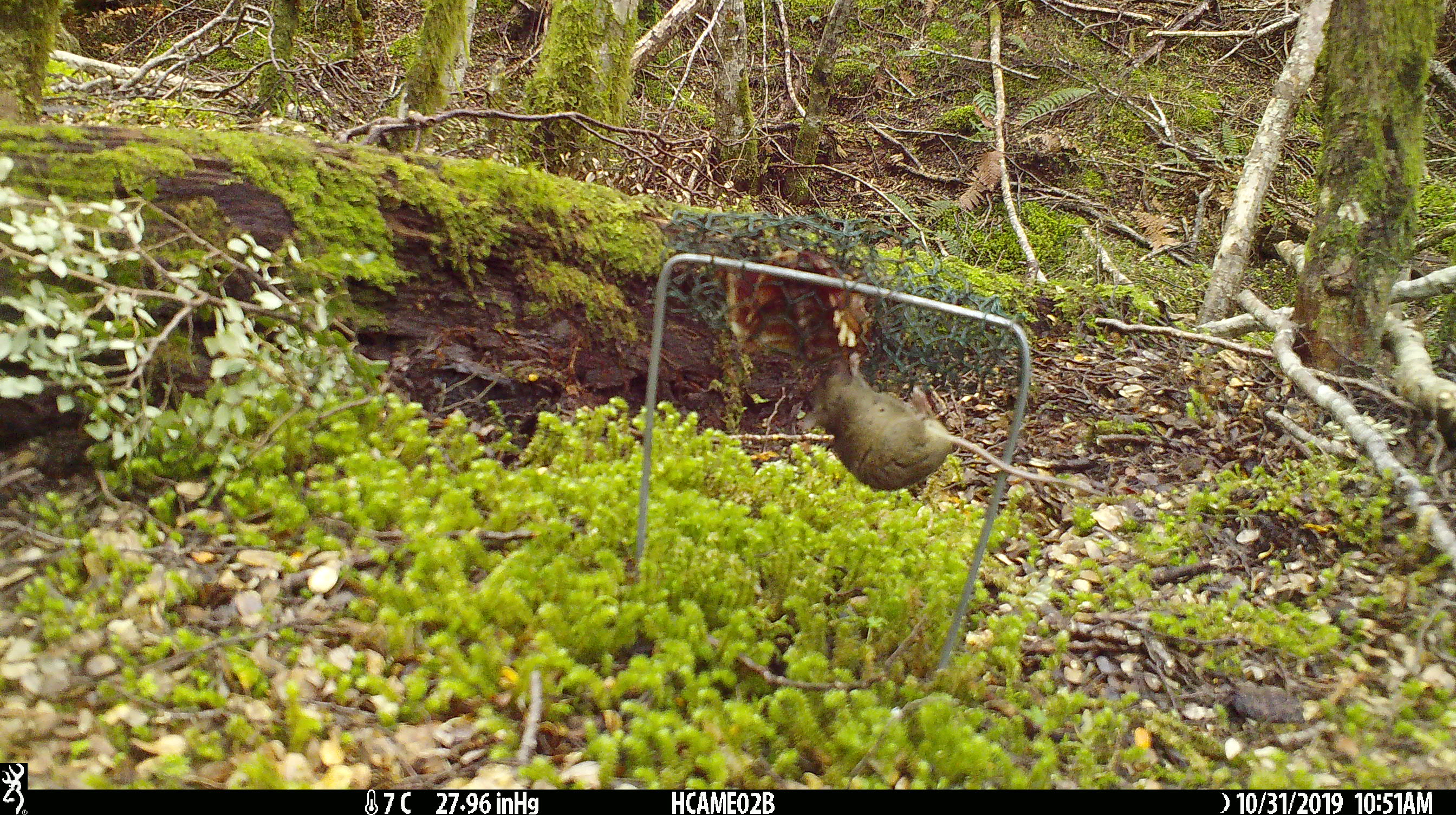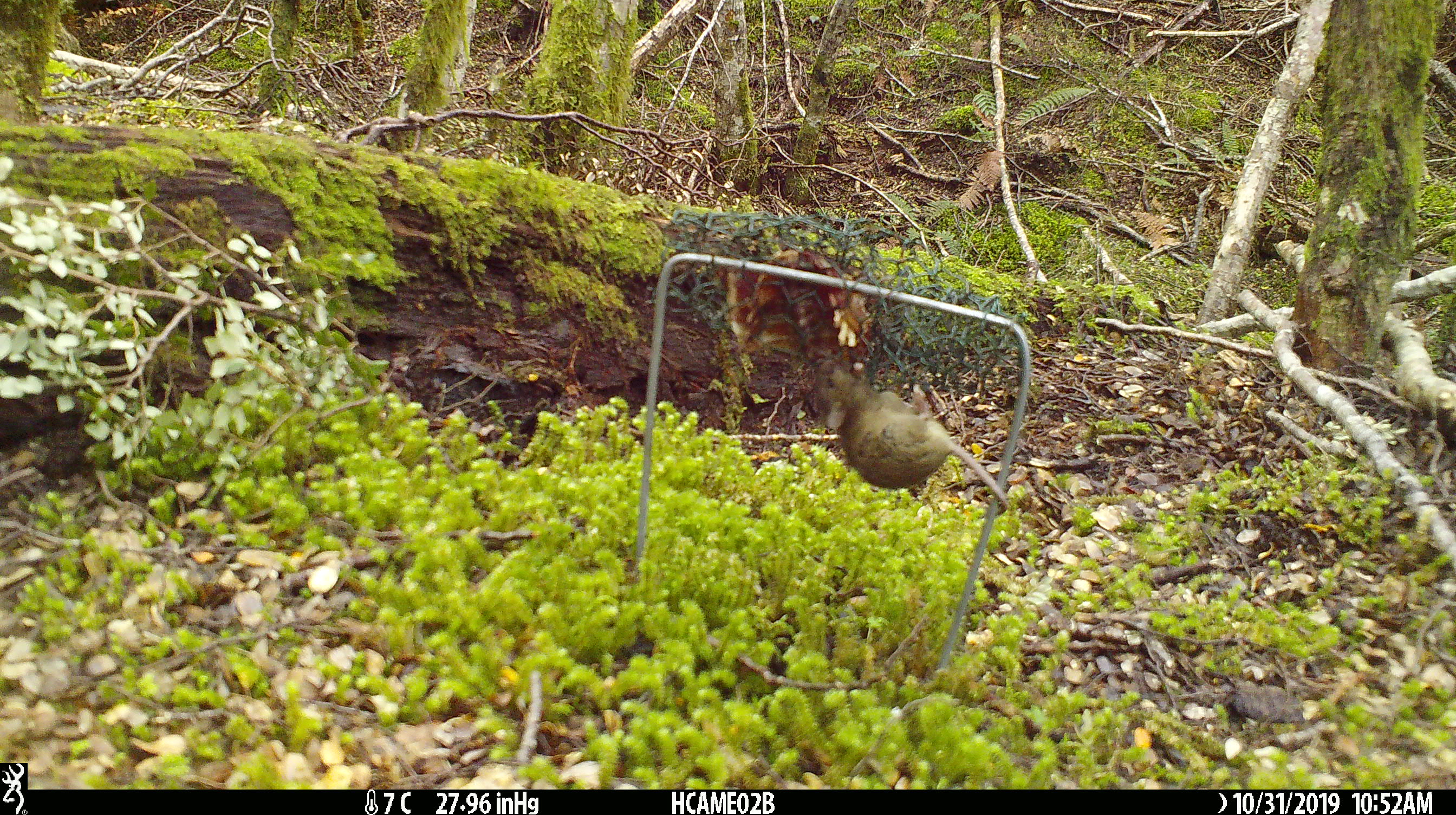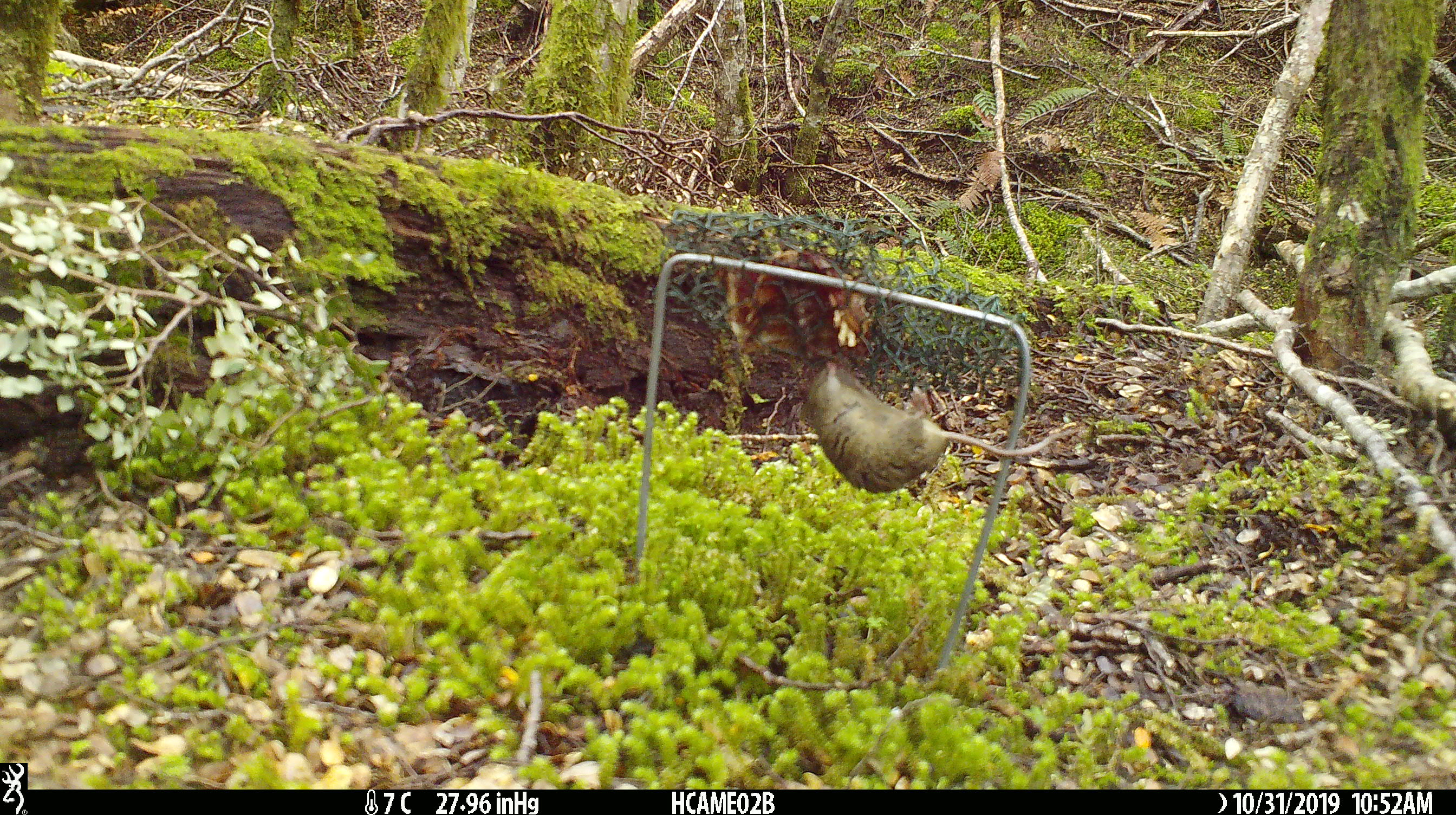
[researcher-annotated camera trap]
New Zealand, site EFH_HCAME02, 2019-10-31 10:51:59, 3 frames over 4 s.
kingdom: Animalia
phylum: Chordata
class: Mammalia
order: Rodentia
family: Muridae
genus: Mus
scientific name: Mus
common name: mouse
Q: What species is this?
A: Mouse (Mus).